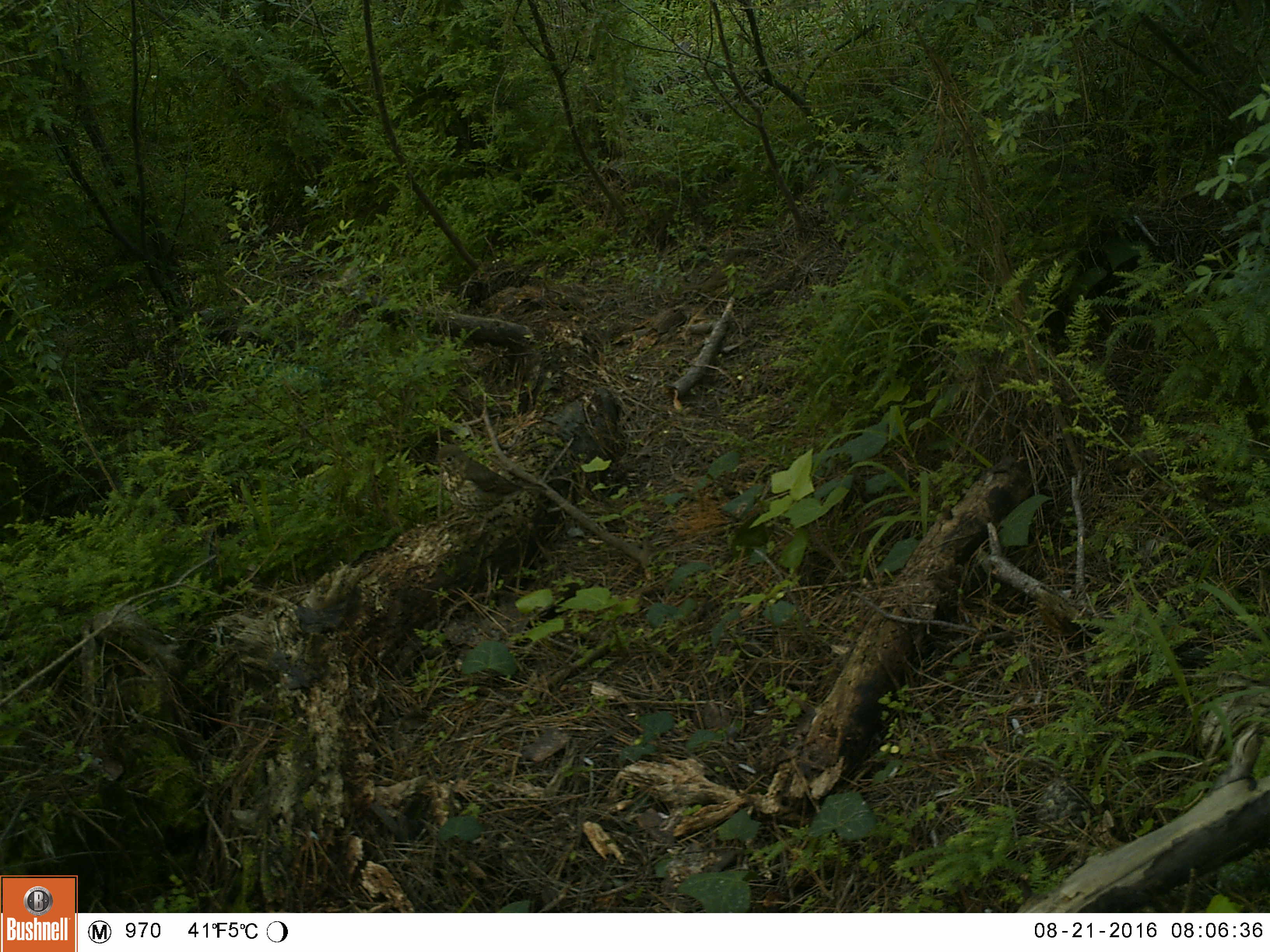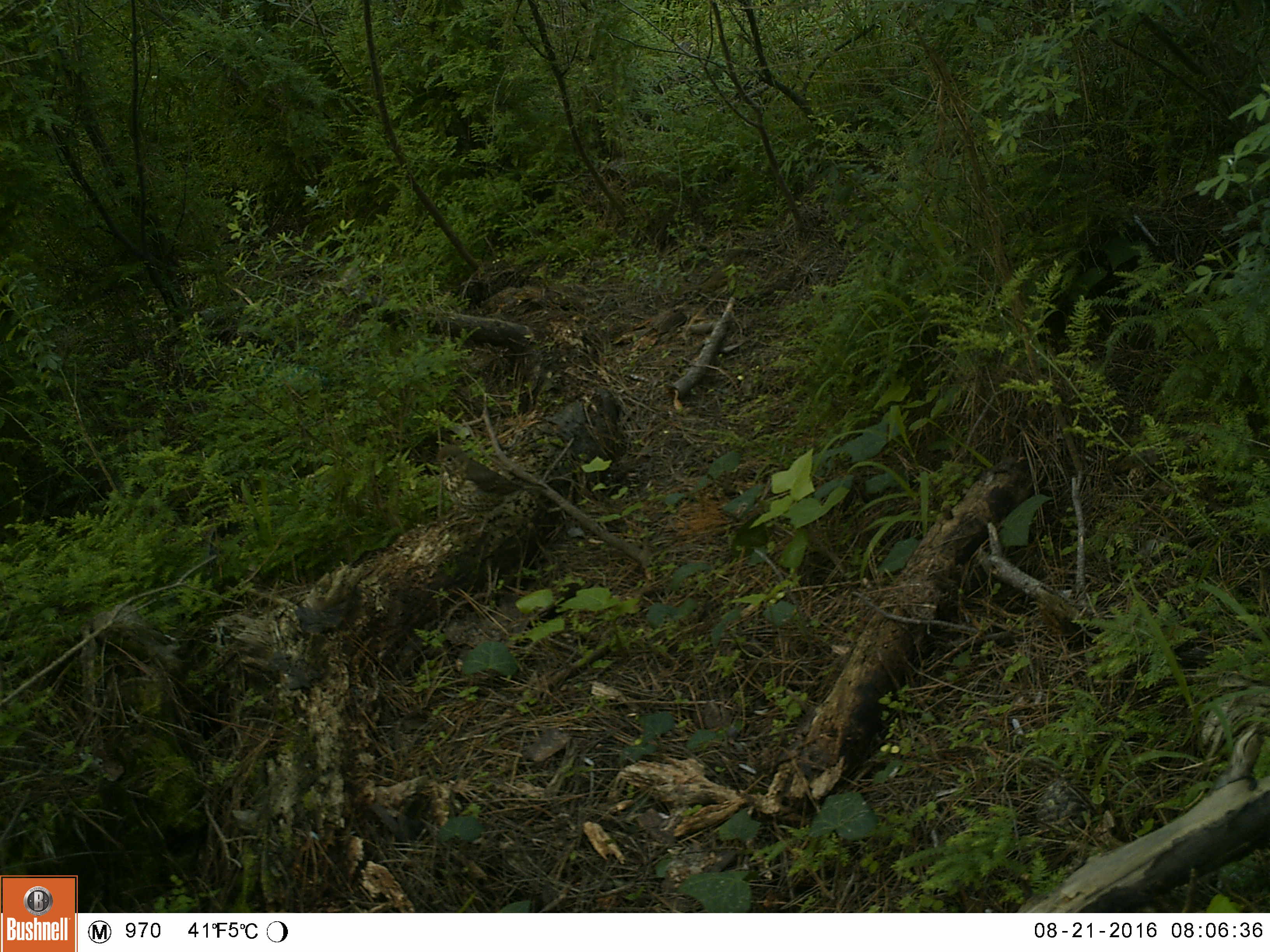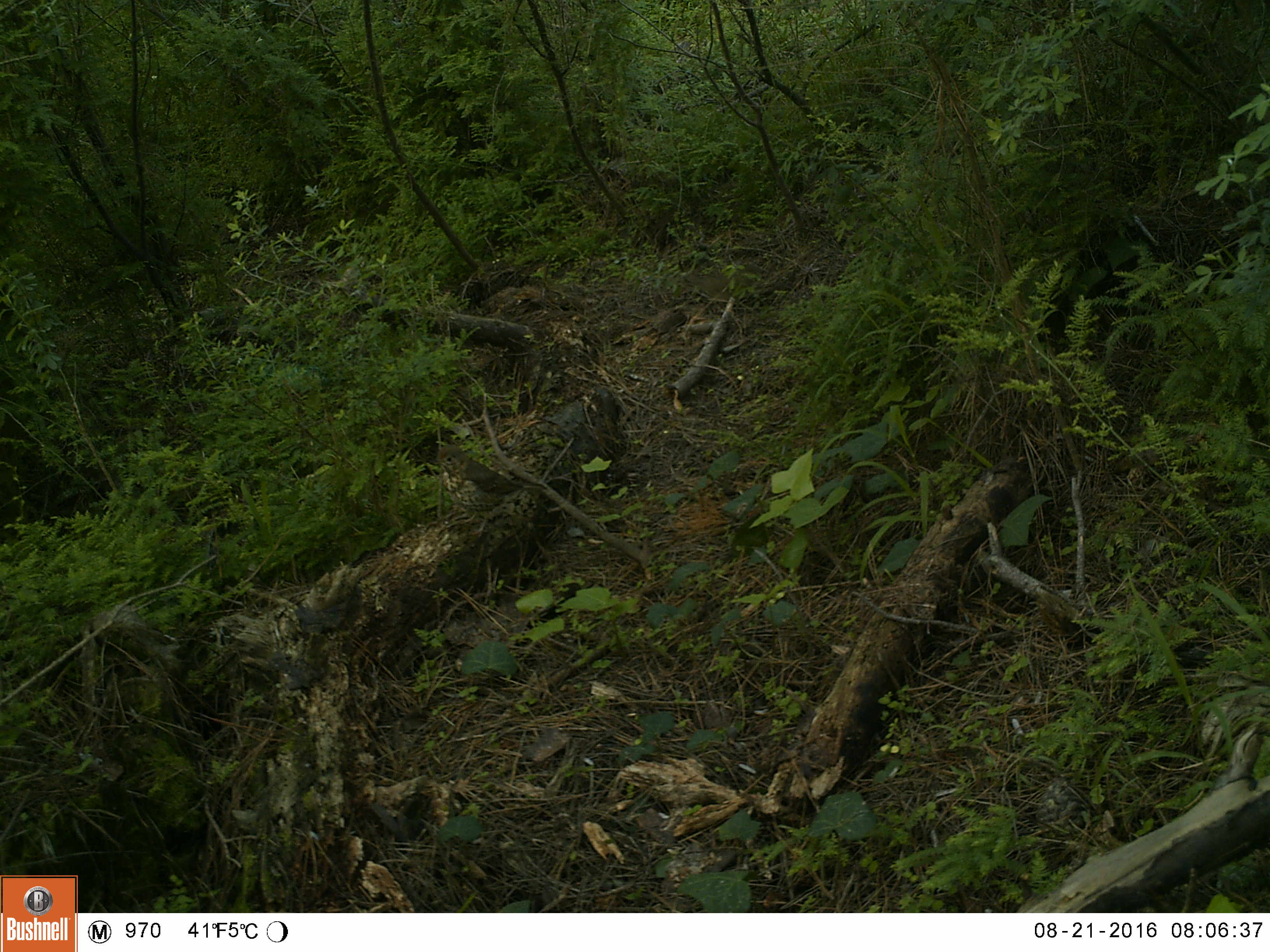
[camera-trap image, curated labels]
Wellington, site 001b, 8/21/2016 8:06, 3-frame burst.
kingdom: Animalia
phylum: Chordata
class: Aves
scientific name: Aves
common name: bird